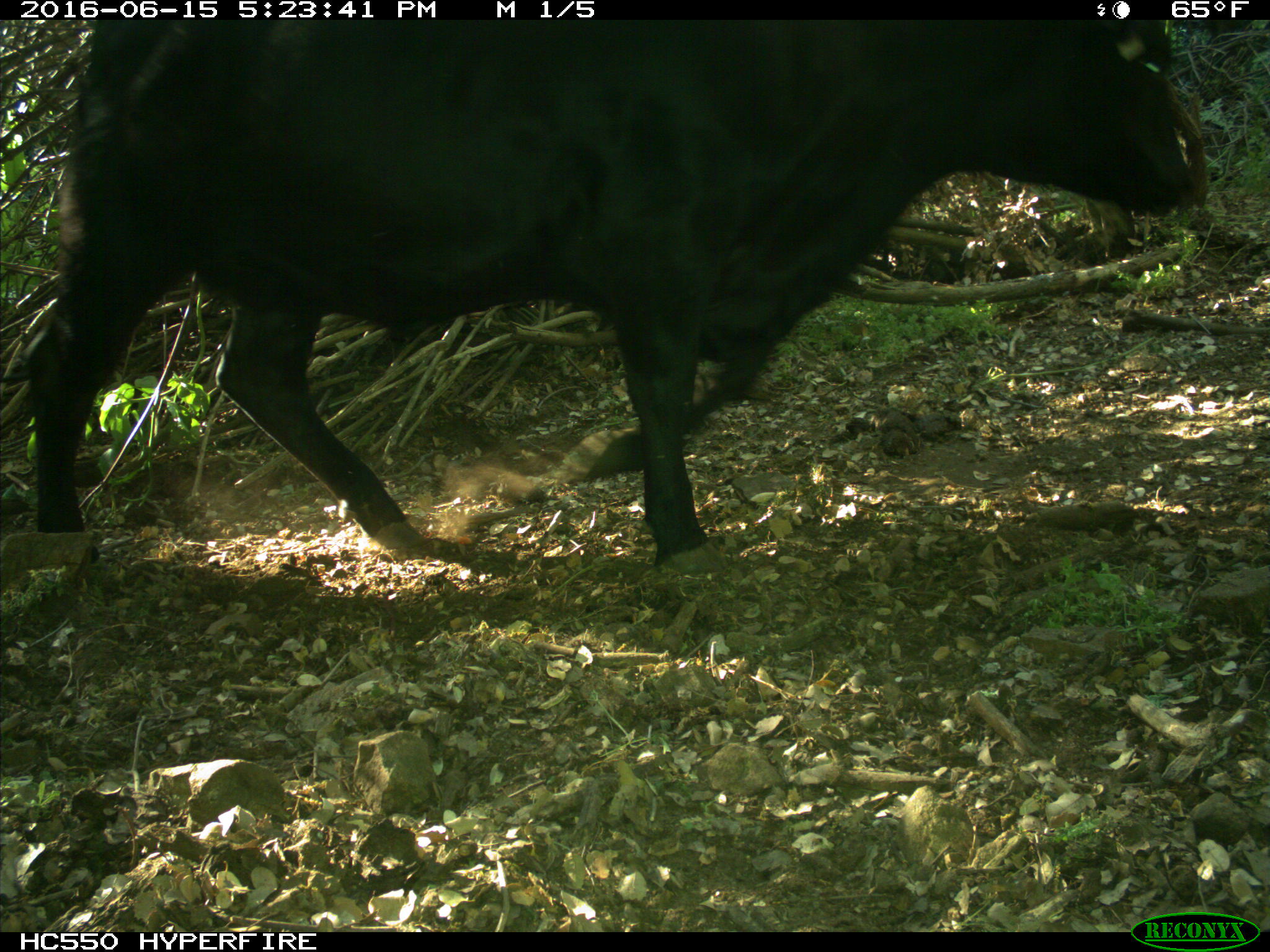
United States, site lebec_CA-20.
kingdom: Animalia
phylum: Chordata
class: Mammalia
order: Artiodactyla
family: Bovidae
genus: Bos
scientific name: Bos taurus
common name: domestic cow